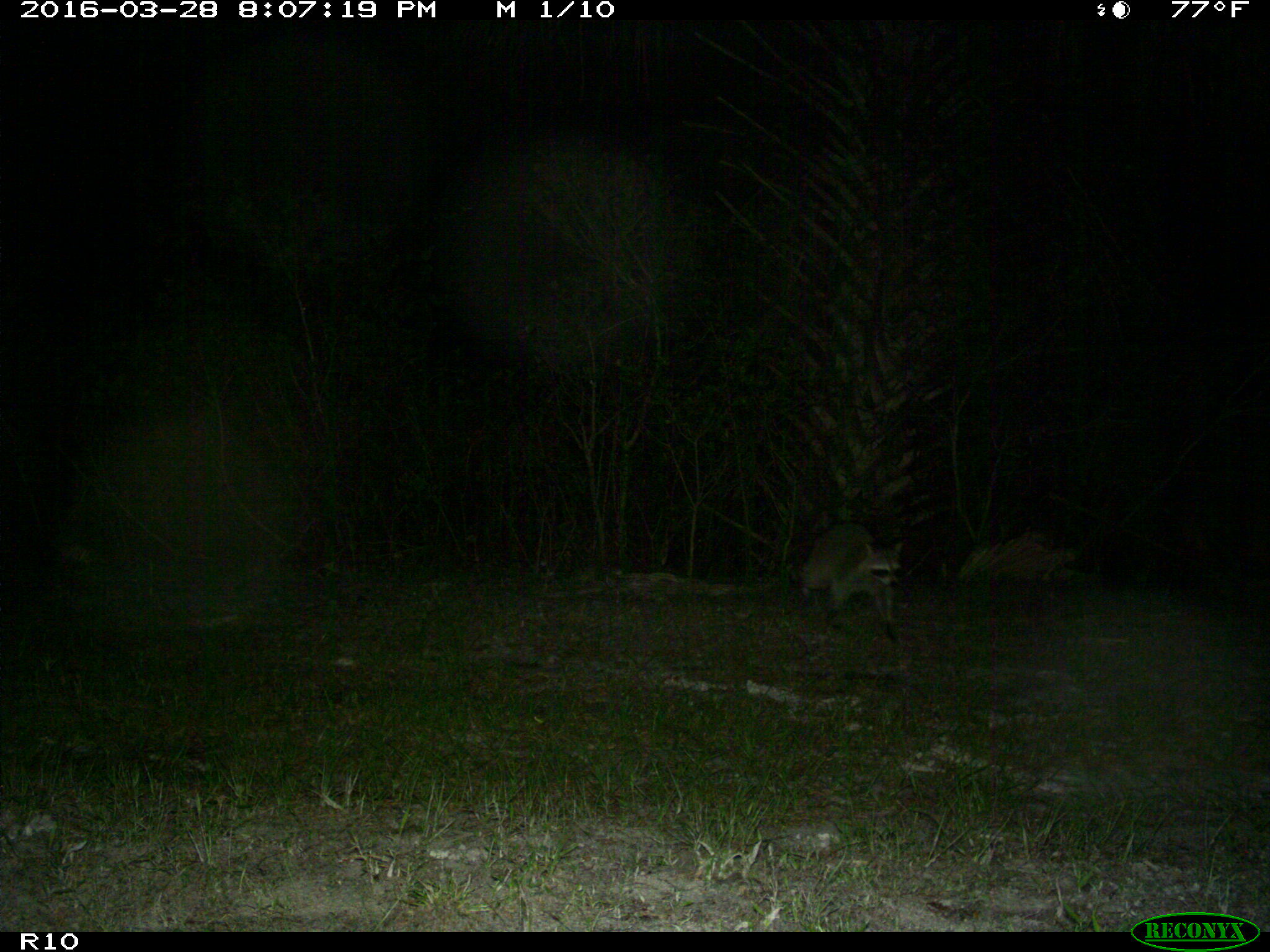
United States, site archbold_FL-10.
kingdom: Animalia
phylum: Chordata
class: Mammalia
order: Carnivora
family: Procyonidae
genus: Procyon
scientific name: Procyon lotor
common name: common raccoon